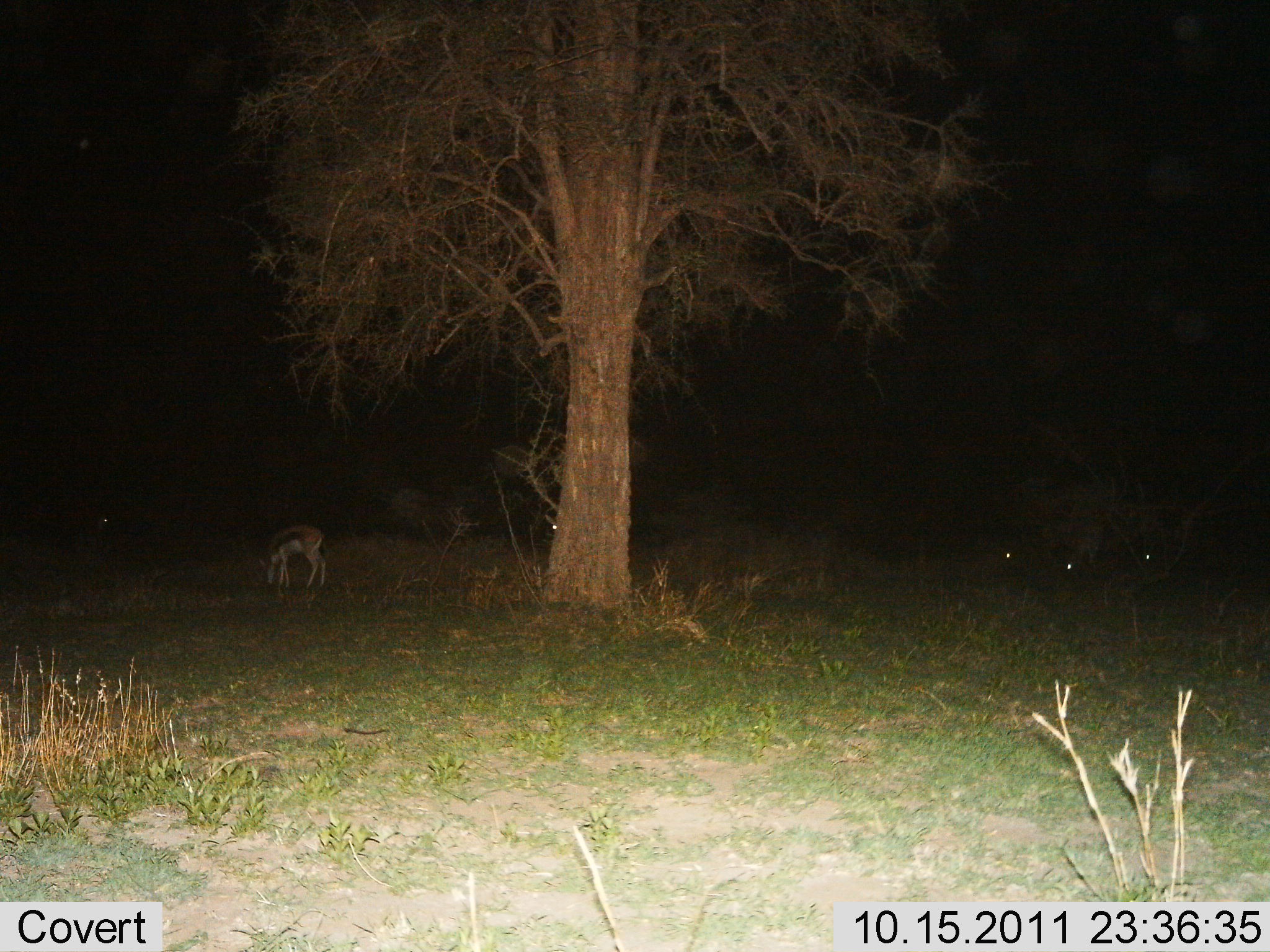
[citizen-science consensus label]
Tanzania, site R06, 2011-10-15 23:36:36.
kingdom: Animalia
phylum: Chordata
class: Mammalia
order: Artiodactyla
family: Bovidae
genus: Eudorcas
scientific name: Eudorcas thomsonii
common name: thomson's gazelle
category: gazellethomsons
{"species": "gazellethomsons (thomson's gazelle) (Eudorcas thomsonii)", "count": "5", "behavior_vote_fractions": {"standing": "25%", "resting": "0%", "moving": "0%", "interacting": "0%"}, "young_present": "0%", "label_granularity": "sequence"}